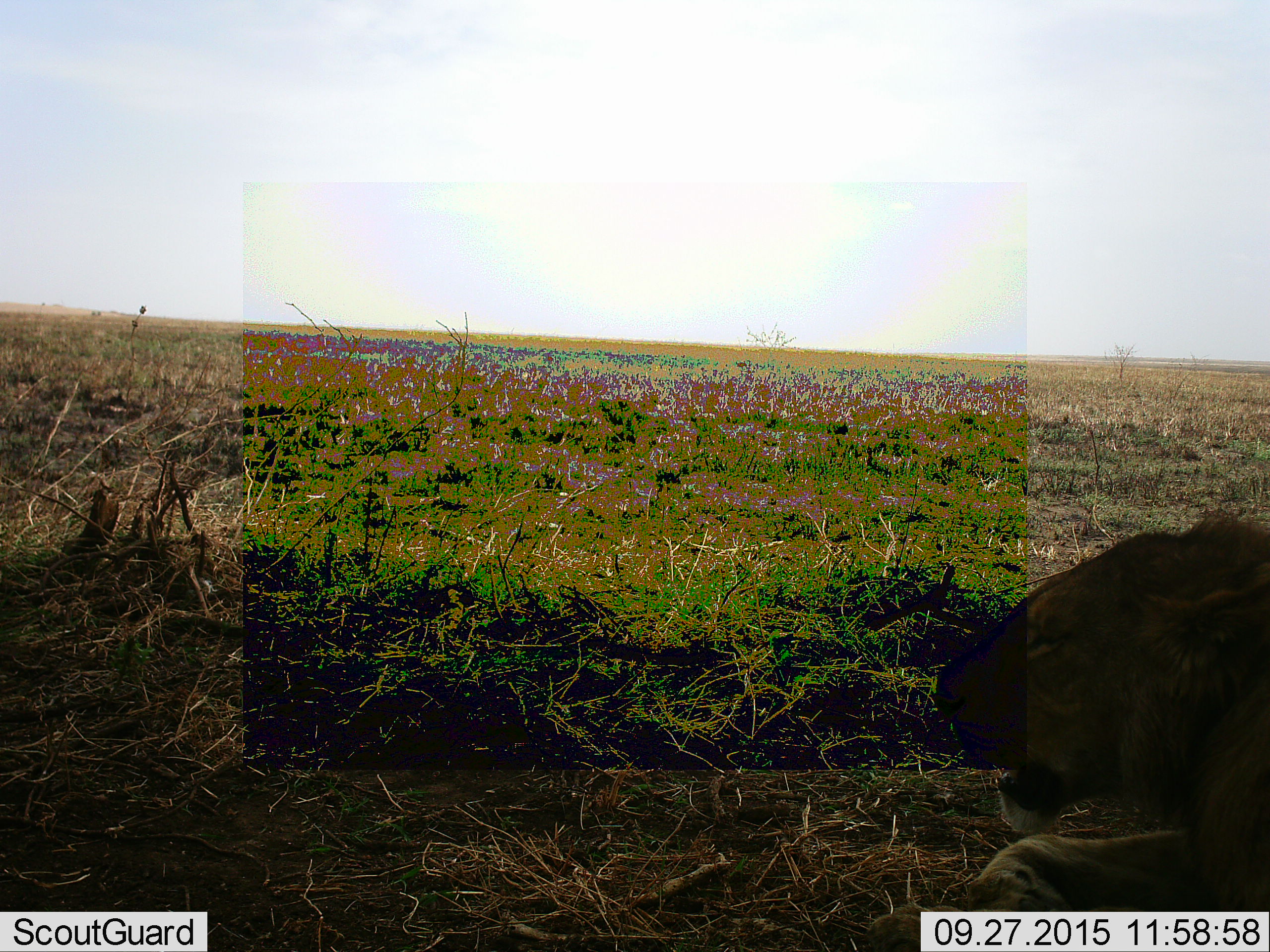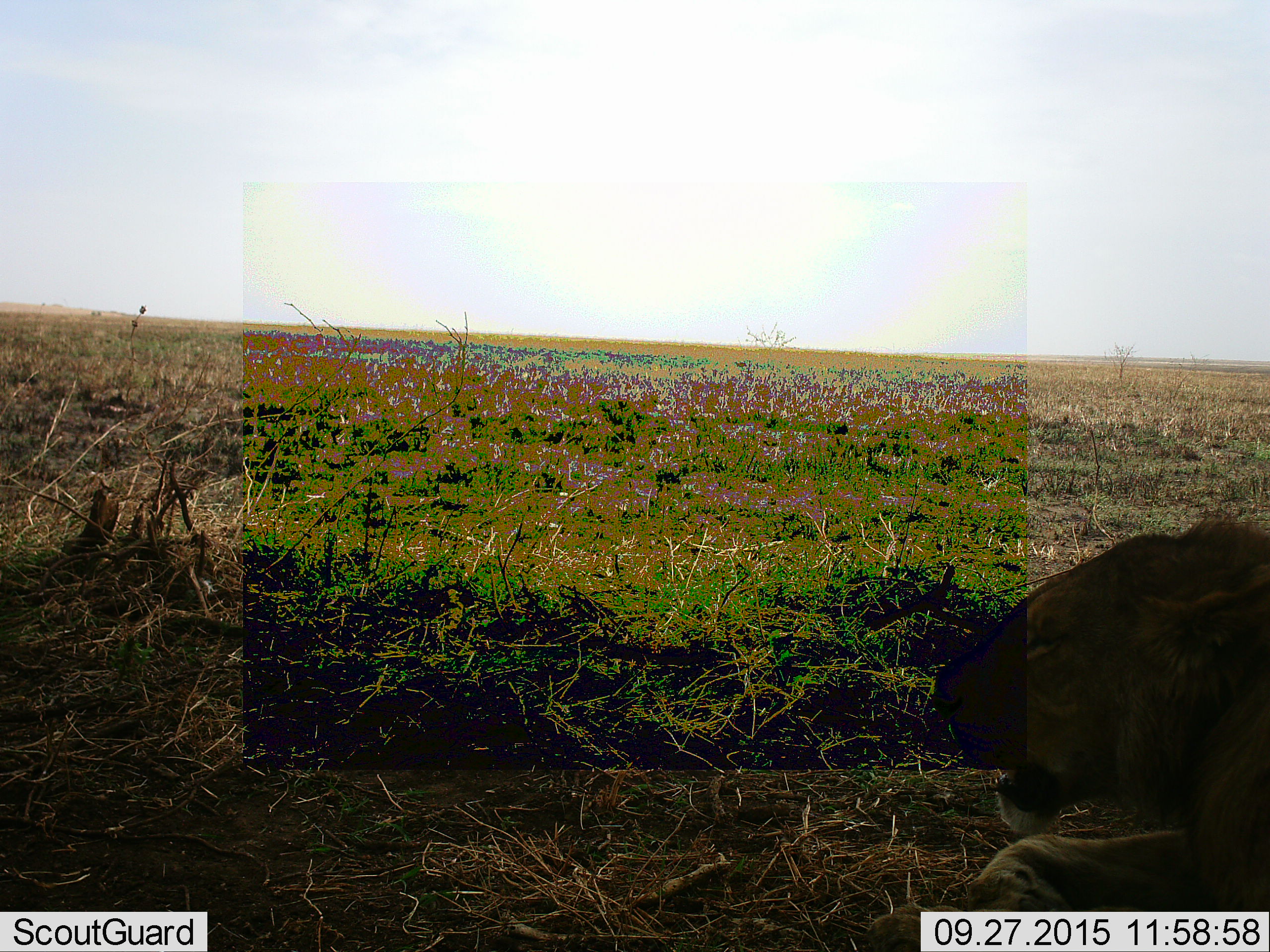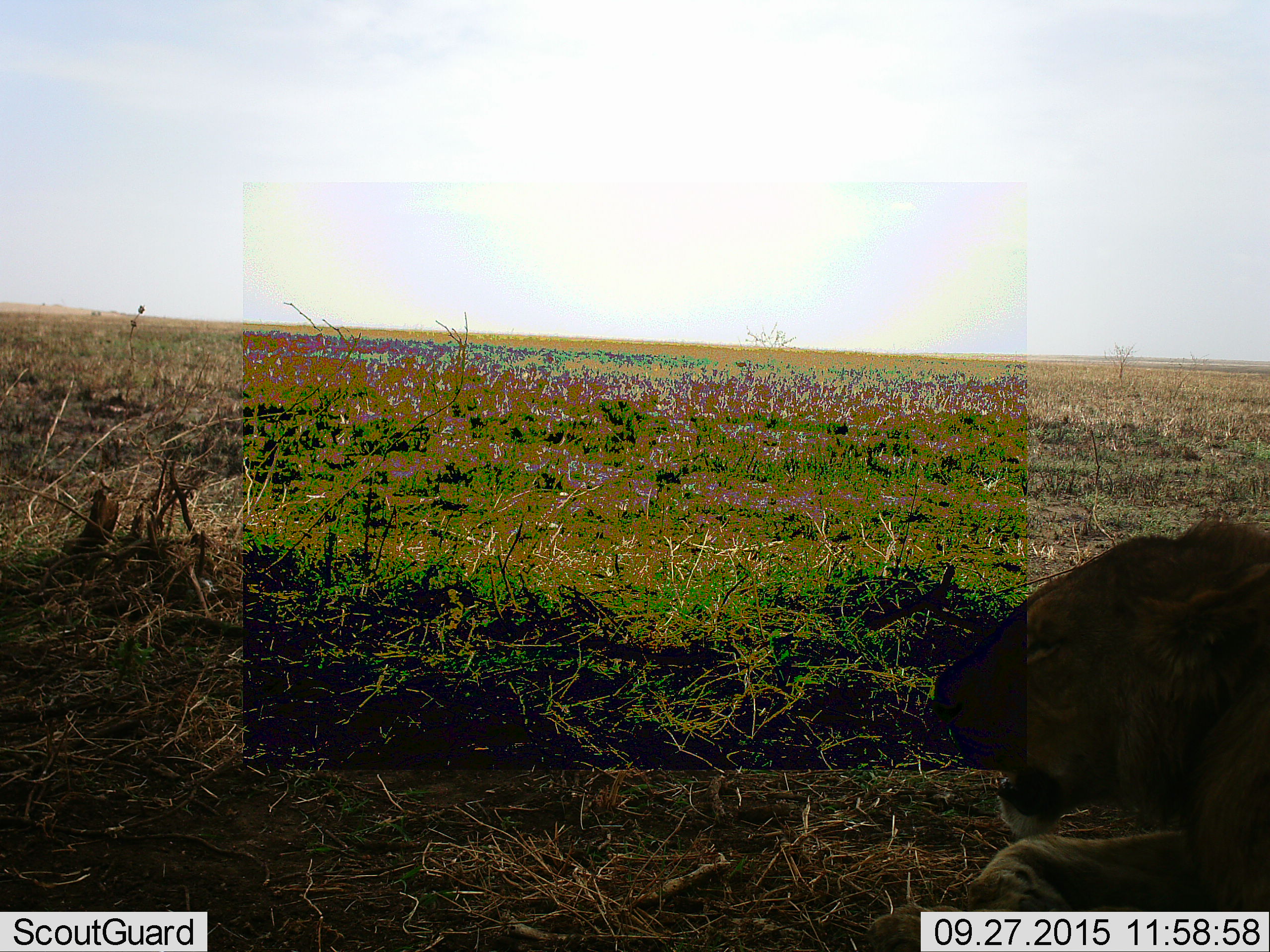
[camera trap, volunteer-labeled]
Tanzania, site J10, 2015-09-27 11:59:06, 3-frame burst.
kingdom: Animalia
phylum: Chordata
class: Mammalia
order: Carnivora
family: Felidae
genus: Panthera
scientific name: Panthera leo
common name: lion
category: lionfemale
Lionfemale (lion) (Panthera leo), count 1. Behavior (volunteer vote fractions): standing 0%, resting 100%, moving 0%, interacting 0%. Young present (vote fraction): 0%. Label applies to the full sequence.